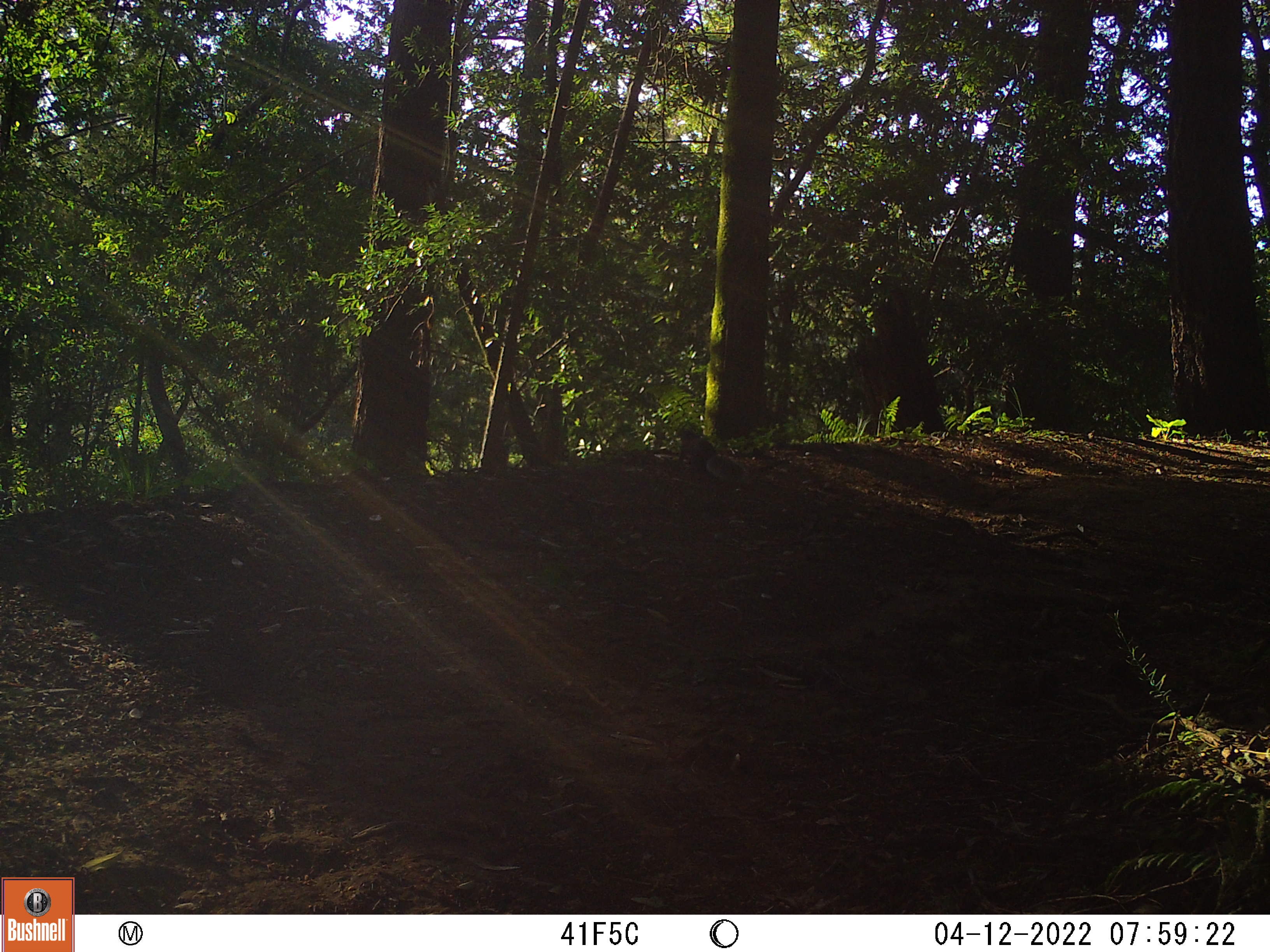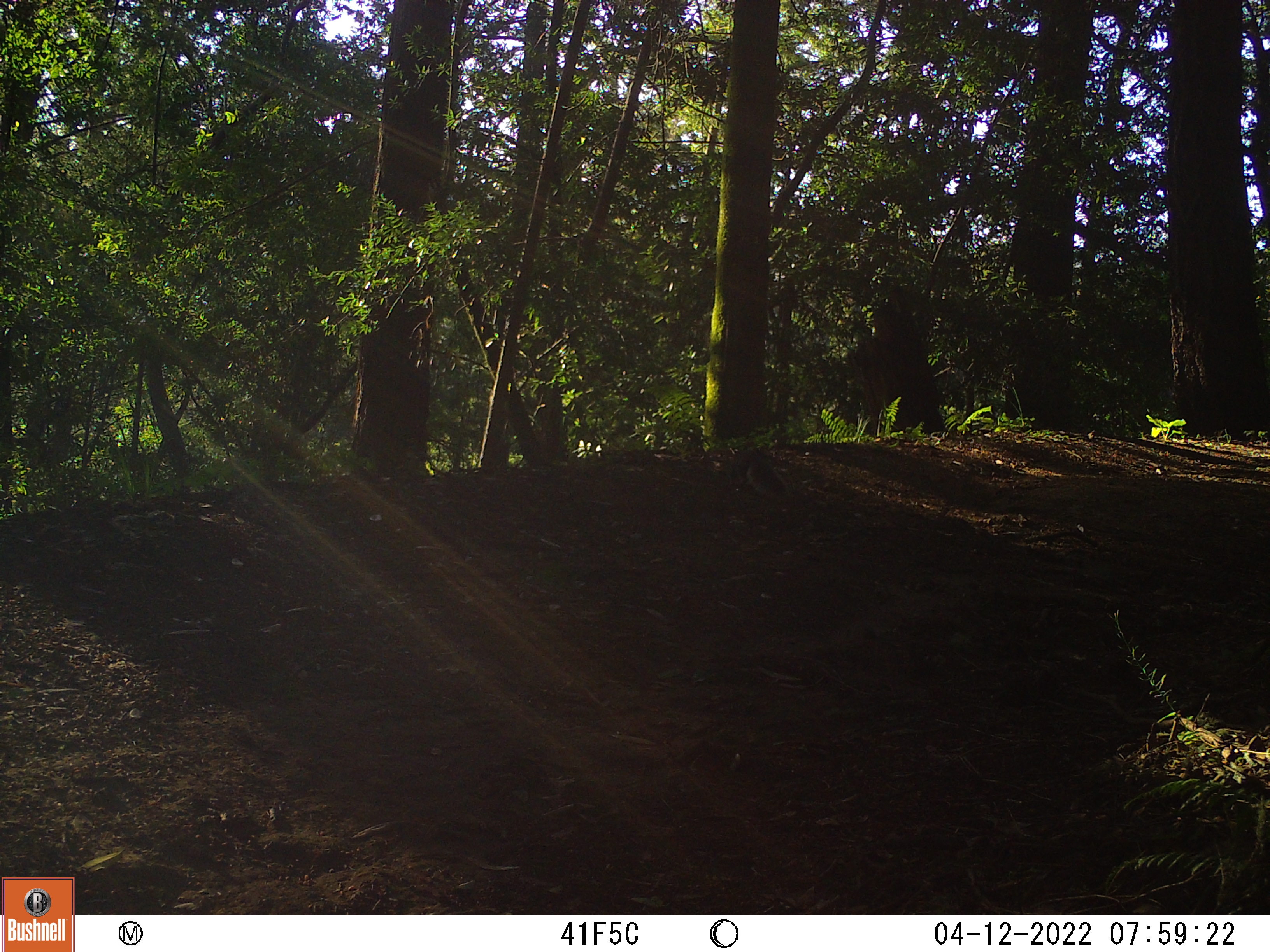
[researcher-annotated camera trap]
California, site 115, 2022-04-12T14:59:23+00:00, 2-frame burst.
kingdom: Animalia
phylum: Chordata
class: Mammalia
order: Rodentia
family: Sciuridae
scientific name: Sciuridae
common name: squirrel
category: unknown squirrel